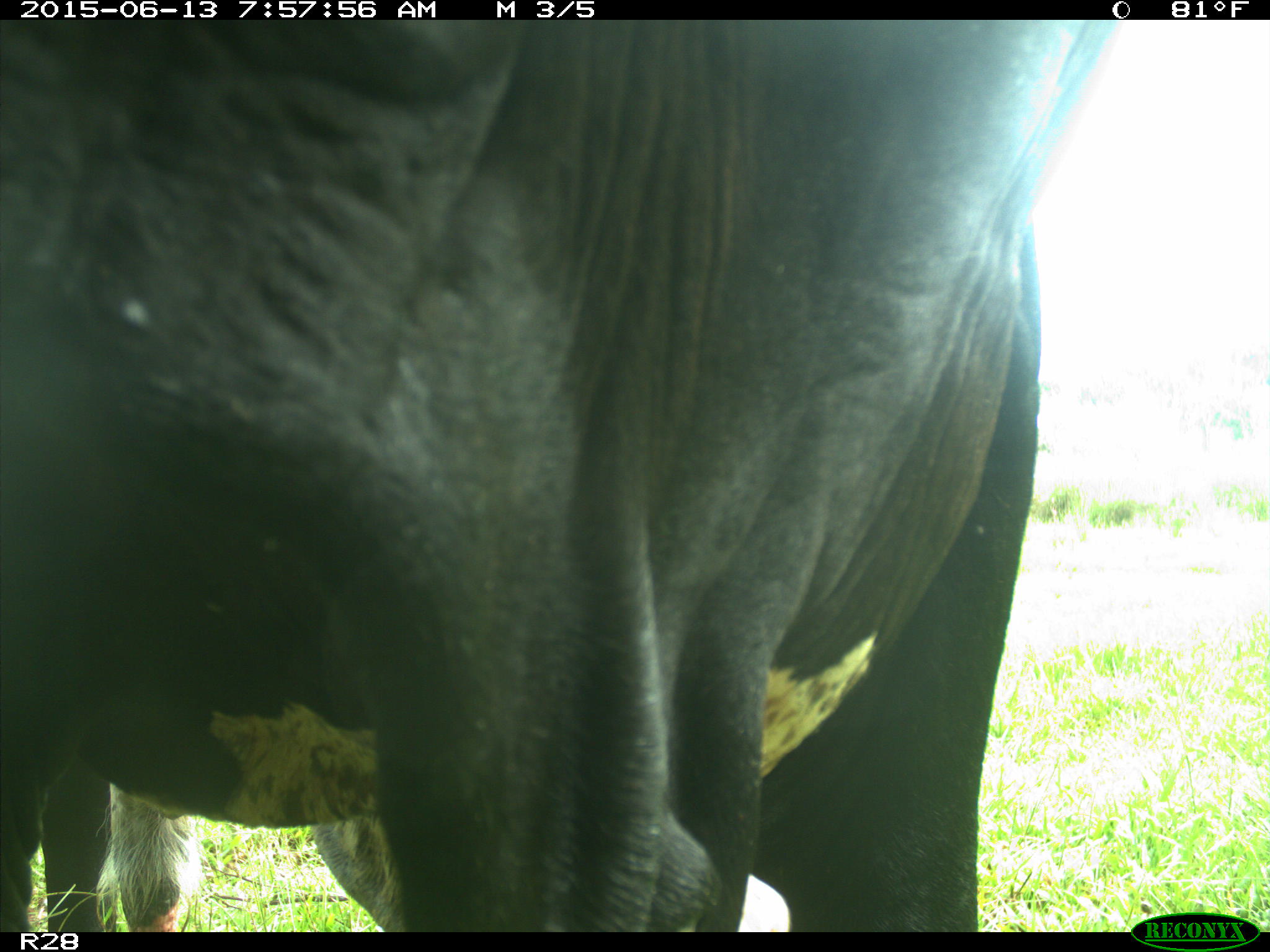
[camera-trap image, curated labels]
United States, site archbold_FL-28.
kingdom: Animalia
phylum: Chordata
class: Mammalia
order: Artiodactyla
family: Bovidae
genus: Bos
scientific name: Bos taurus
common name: domestic cow